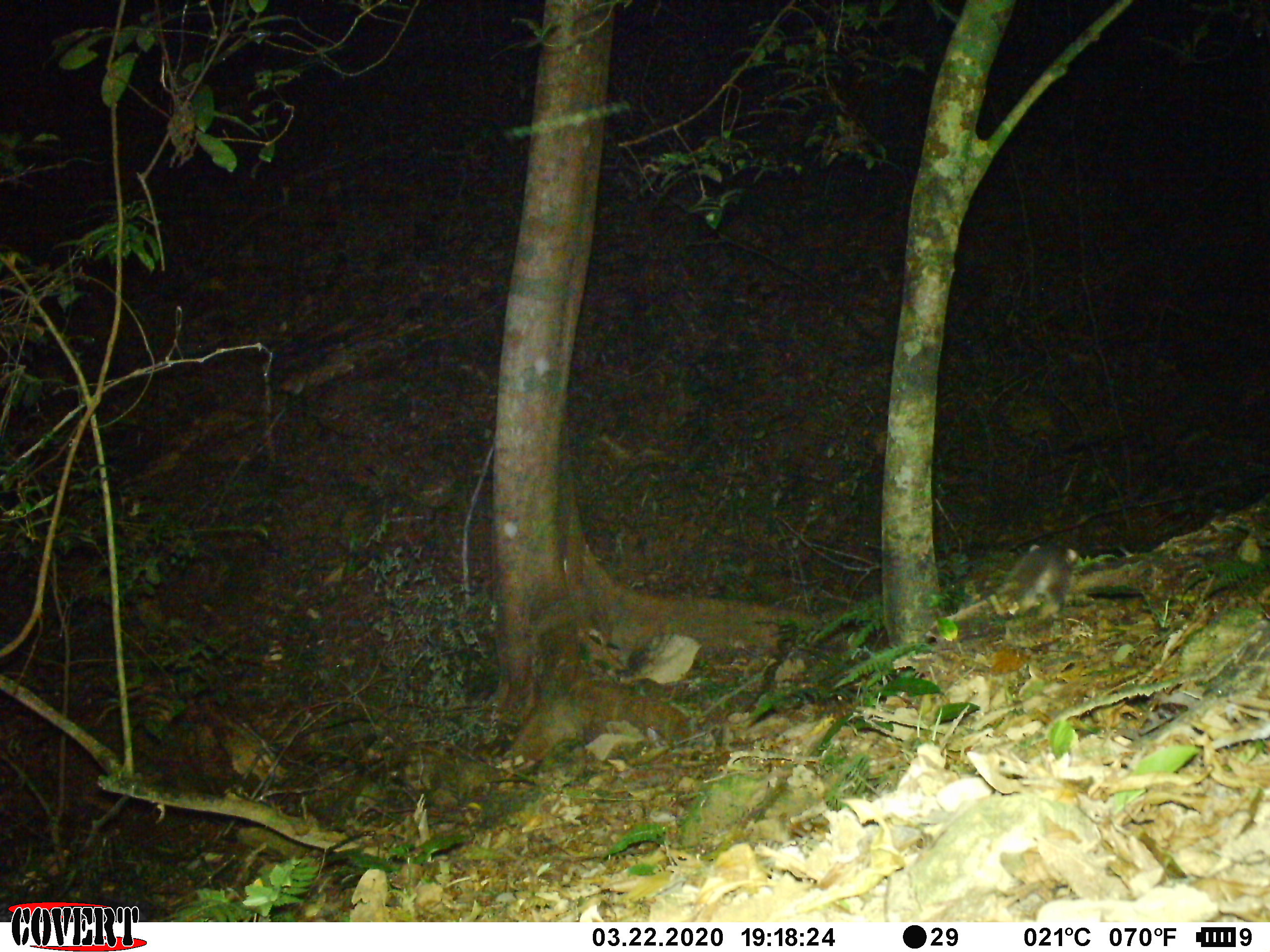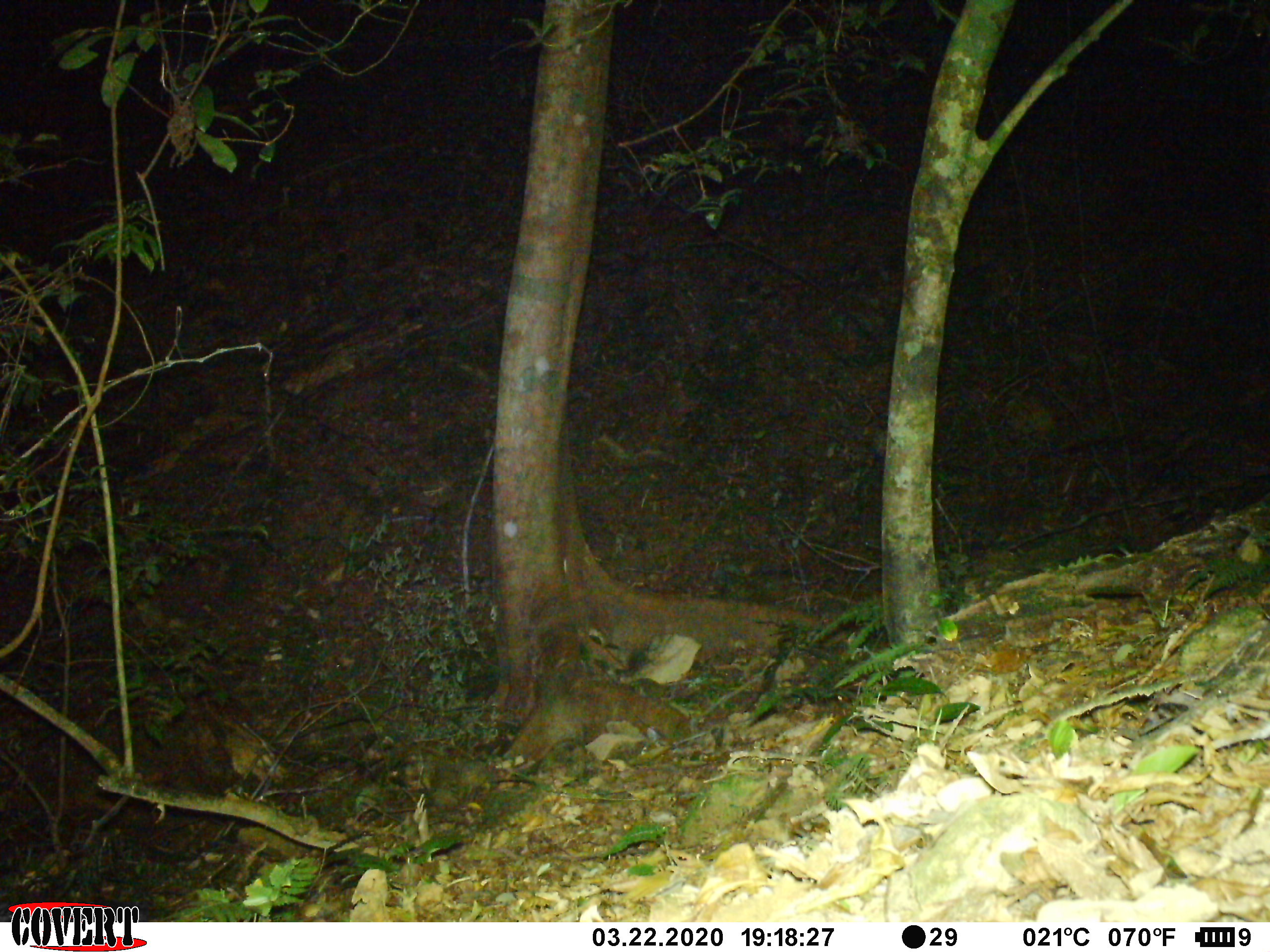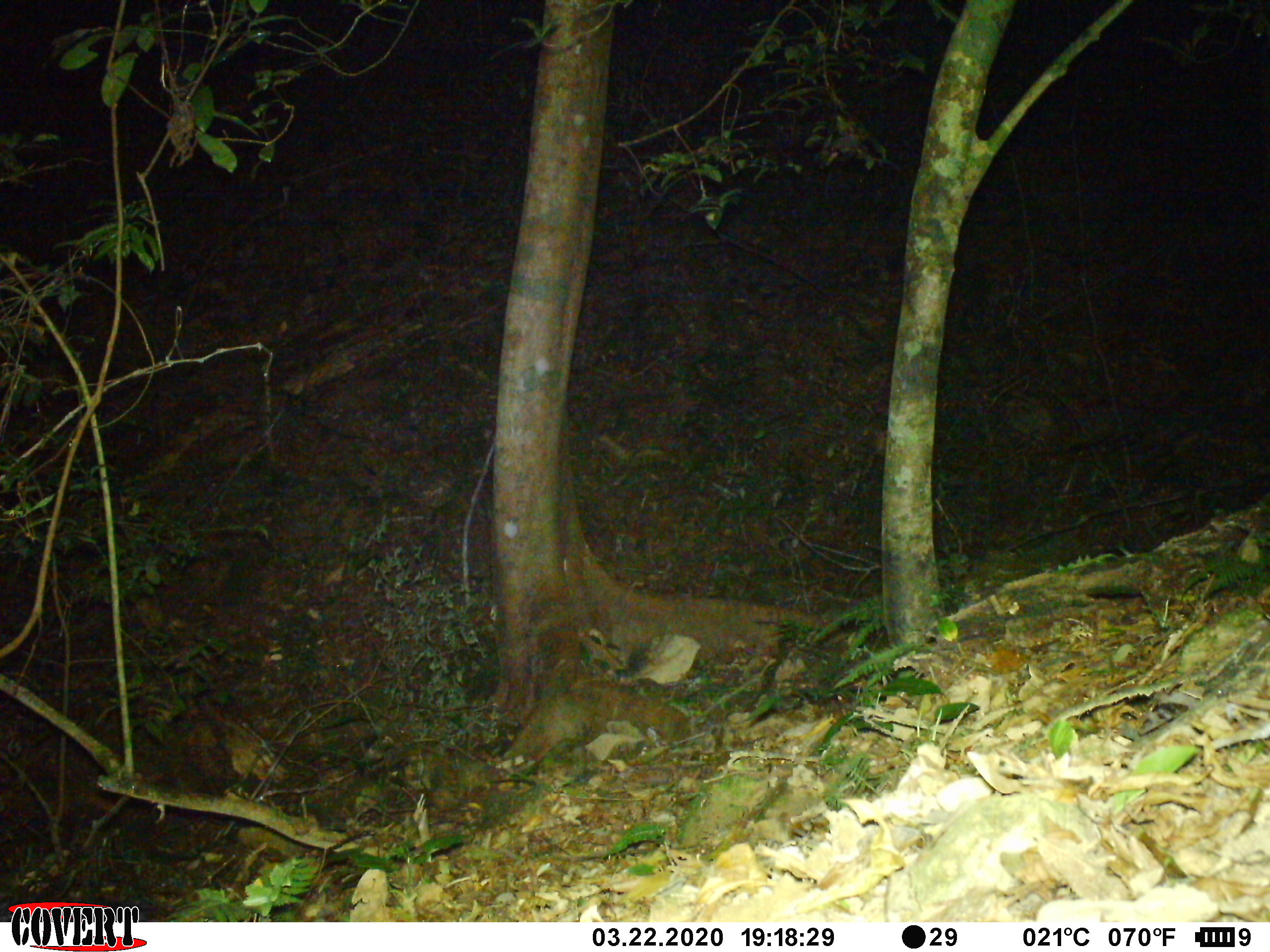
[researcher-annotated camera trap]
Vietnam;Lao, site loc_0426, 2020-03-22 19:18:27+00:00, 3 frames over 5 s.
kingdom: Animalia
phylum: Chordata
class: Mammalia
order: Carnivora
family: Mustelidae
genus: Melogale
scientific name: Melogale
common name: ferret badger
Ferret badger (Melogale). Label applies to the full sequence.